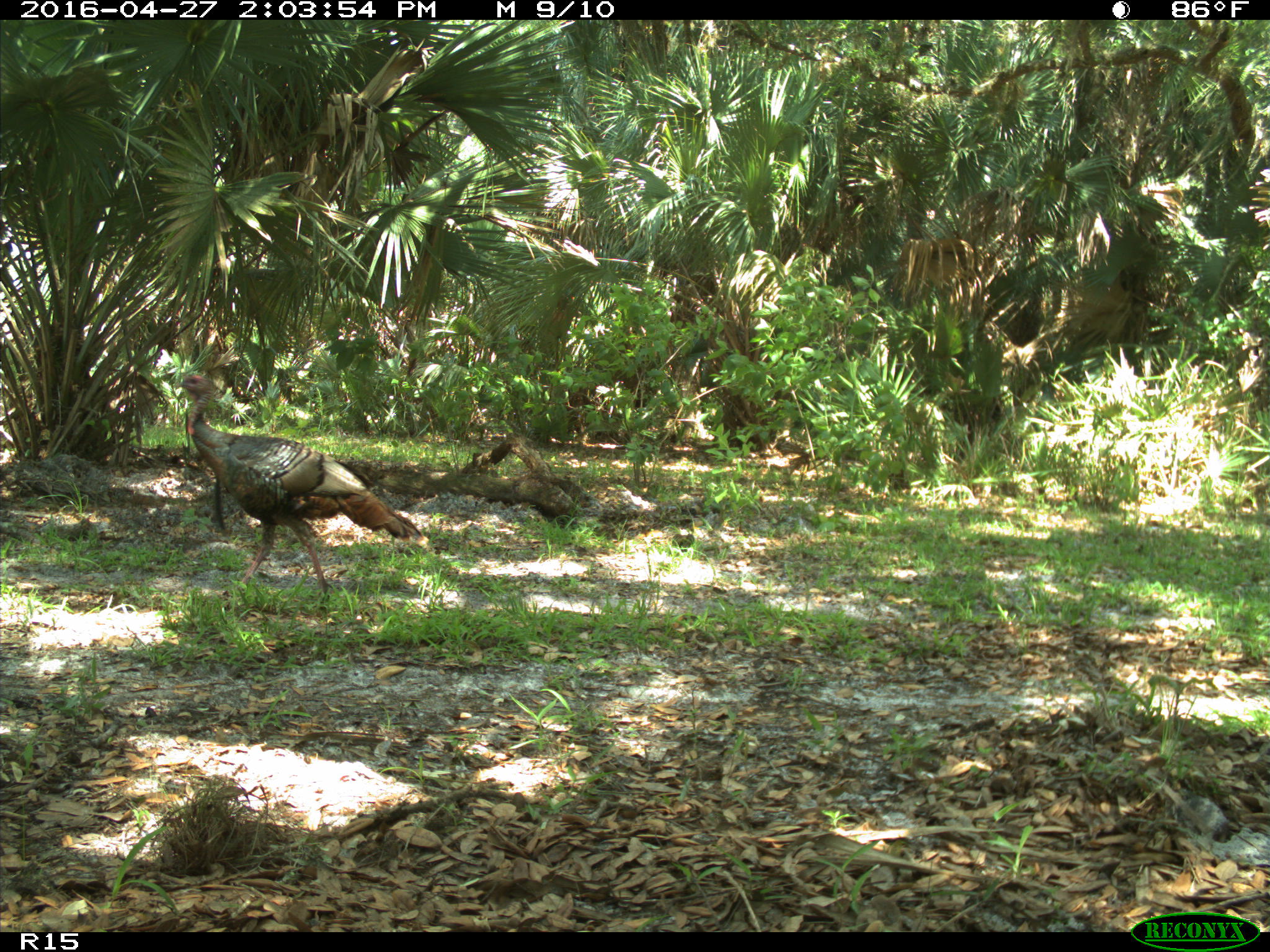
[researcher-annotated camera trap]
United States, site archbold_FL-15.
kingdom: Animalia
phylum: Chordata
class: Aves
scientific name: Aves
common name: birds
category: unidentified bird